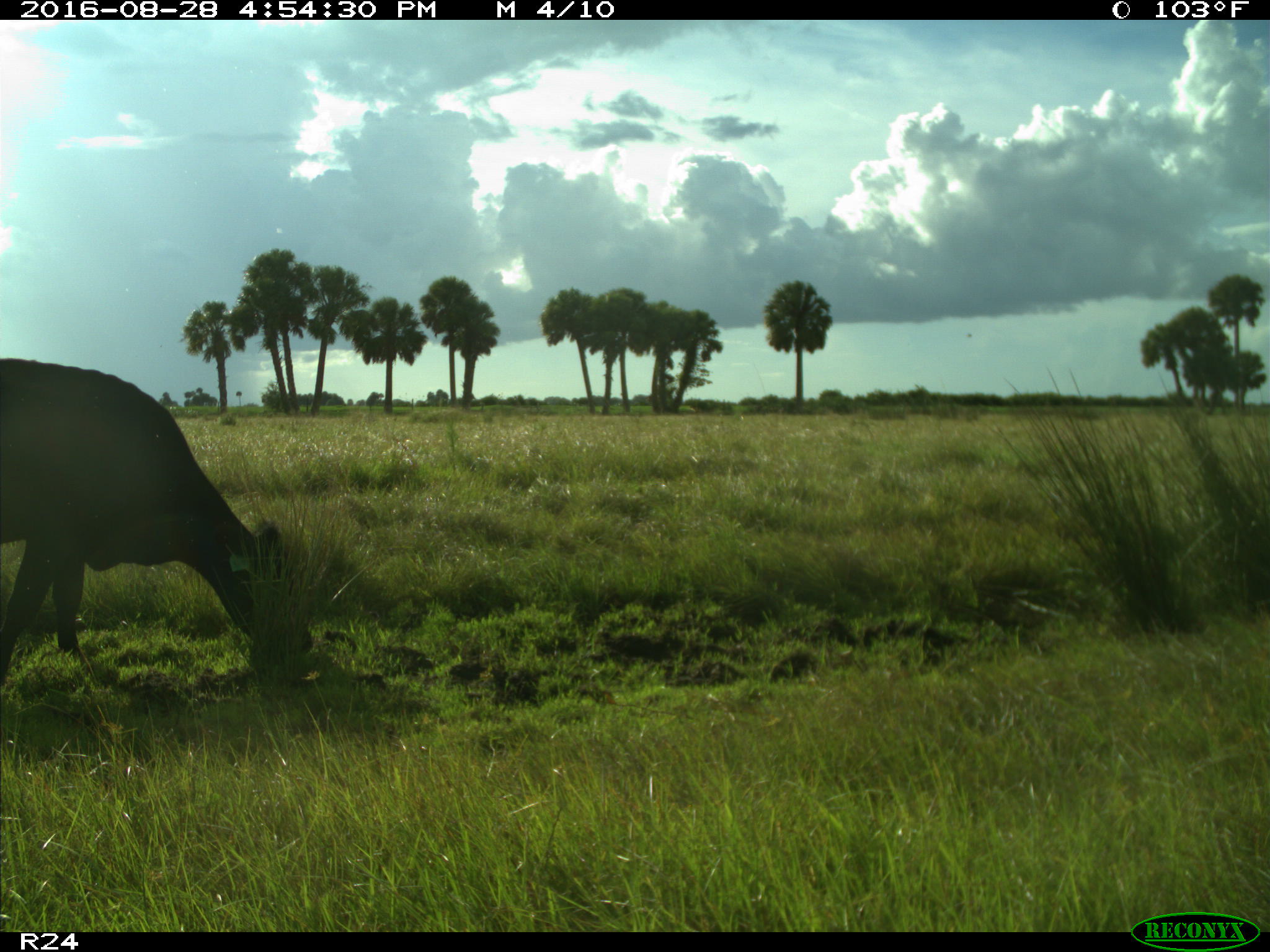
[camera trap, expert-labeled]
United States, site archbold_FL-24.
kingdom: Animalia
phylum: Chordata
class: Mammalia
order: Artiodactyla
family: Bovidae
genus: Bos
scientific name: Bos taurus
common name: domestic cow